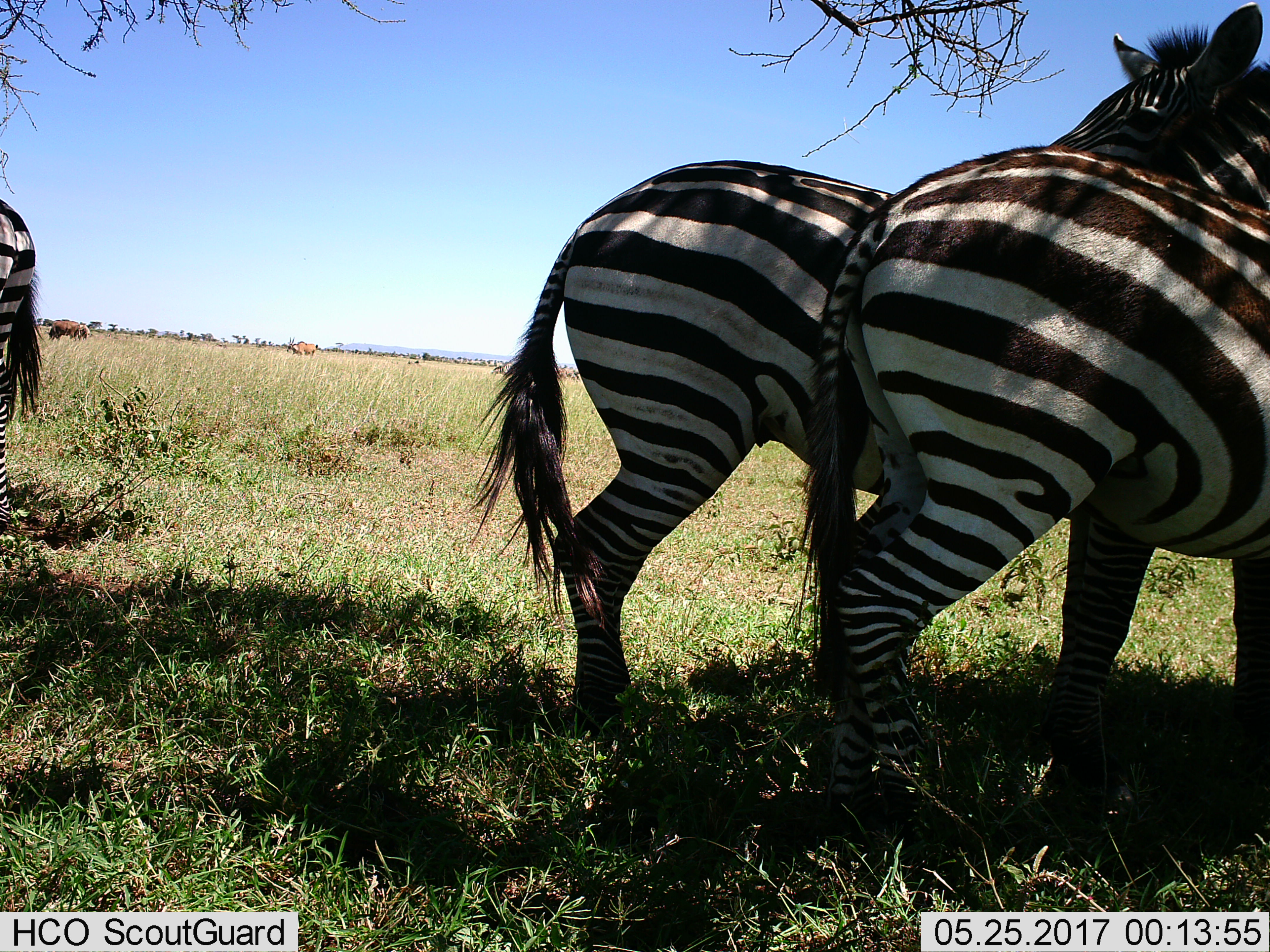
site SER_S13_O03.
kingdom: Animalia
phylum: Chordata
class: Mammalia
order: Perissodactyla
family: Equidae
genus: Equus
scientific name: Equus quagga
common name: plains zebra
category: zebraplains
Zebraplains (plains zebra) (Equus quagga), count 3. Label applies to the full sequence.